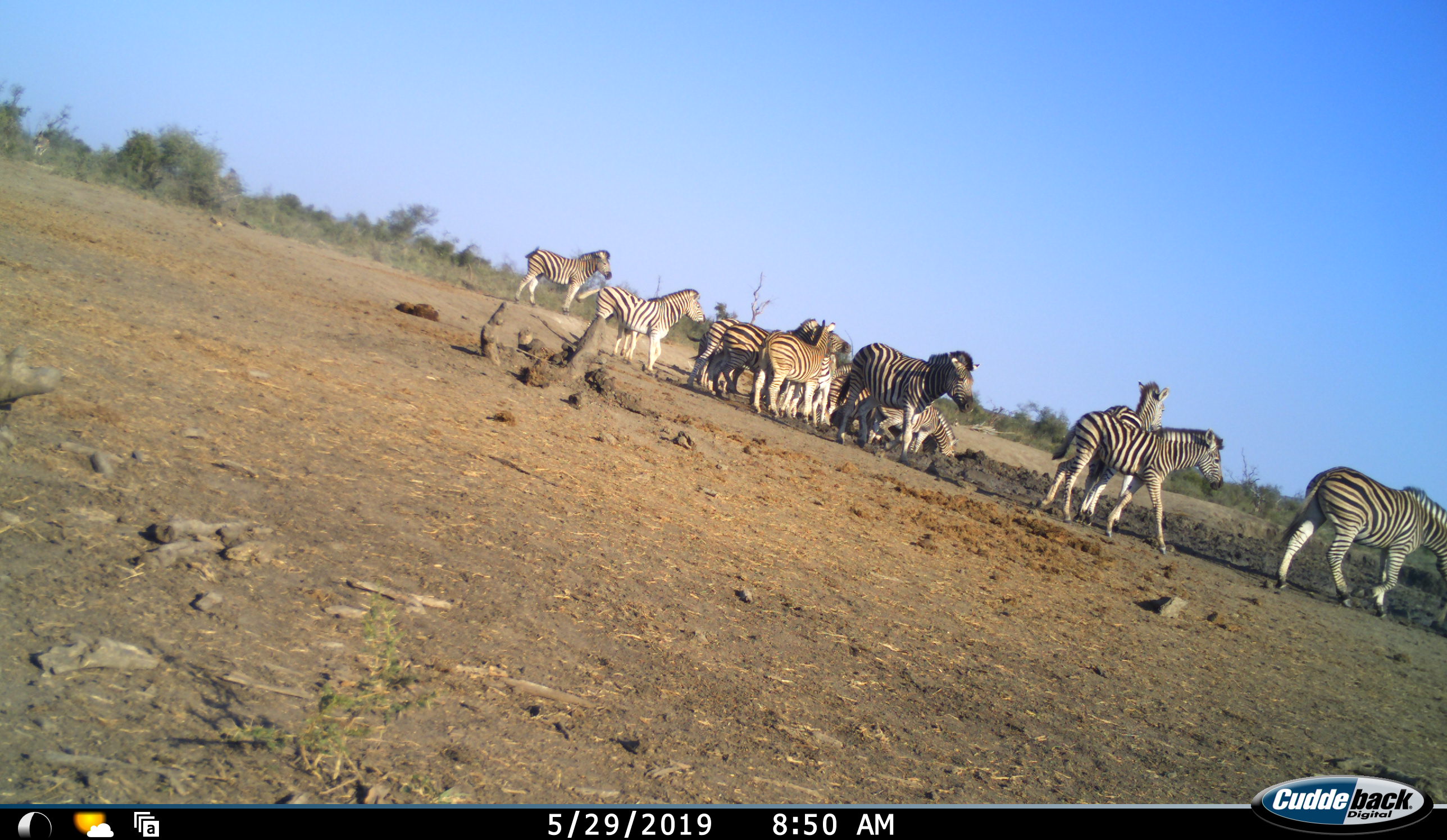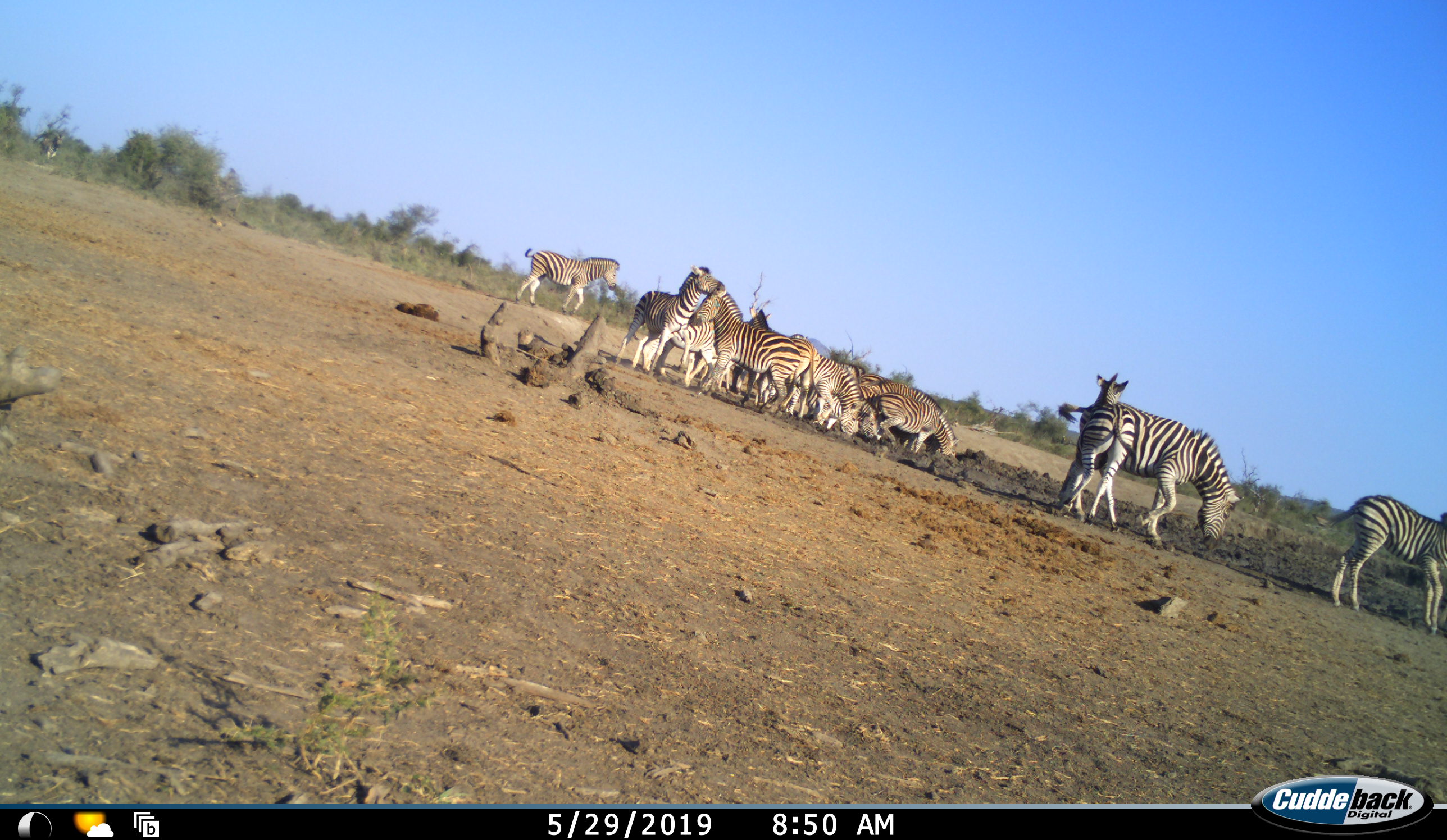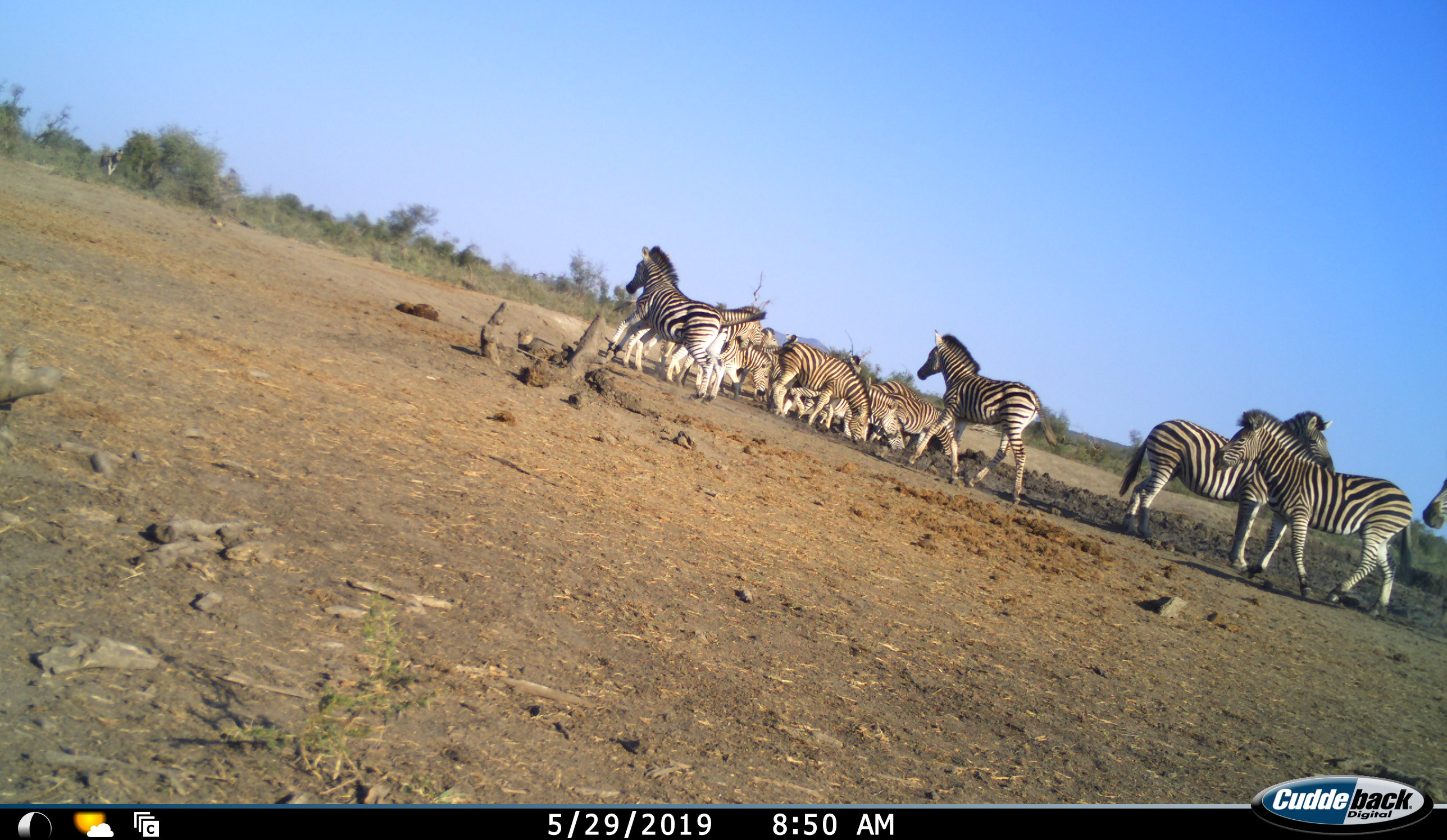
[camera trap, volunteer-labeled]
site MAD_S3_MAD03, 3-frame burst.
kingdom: Animalia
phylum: Chordata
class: Mammalia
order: Perissodactyla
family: Equidae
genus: Equus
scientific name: Equus quagga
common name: plains zebra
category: zebraplains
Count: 11-50.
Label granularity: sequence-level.